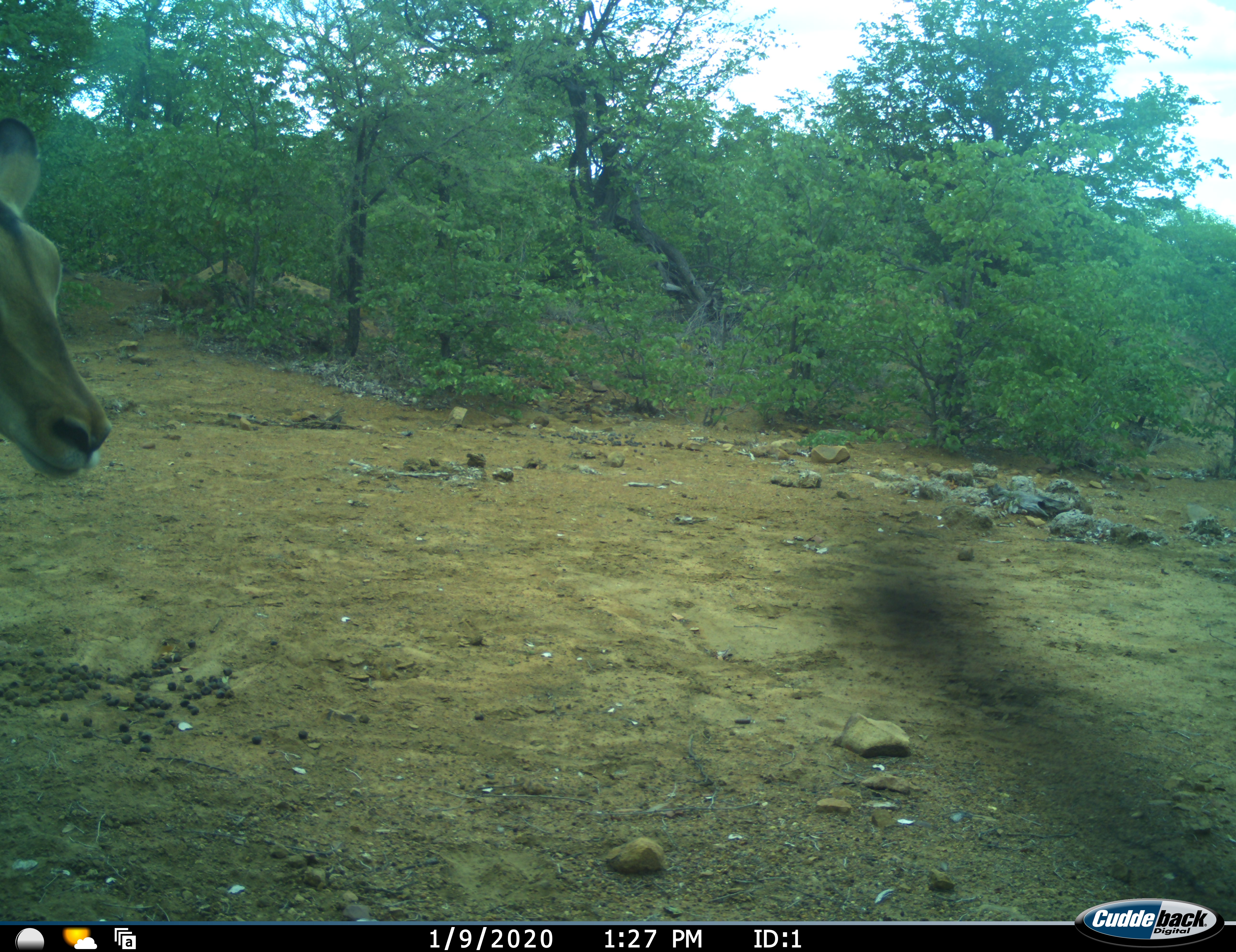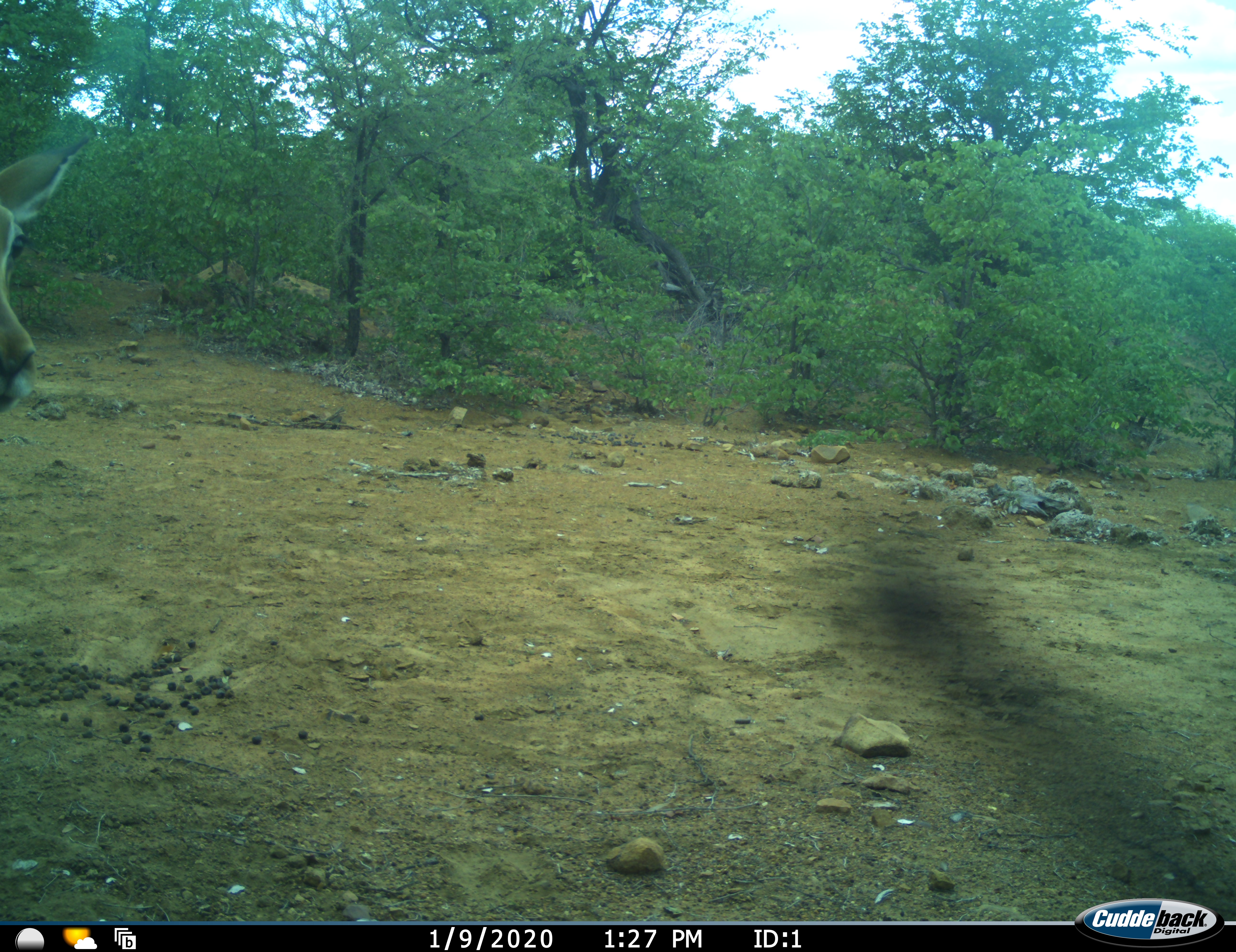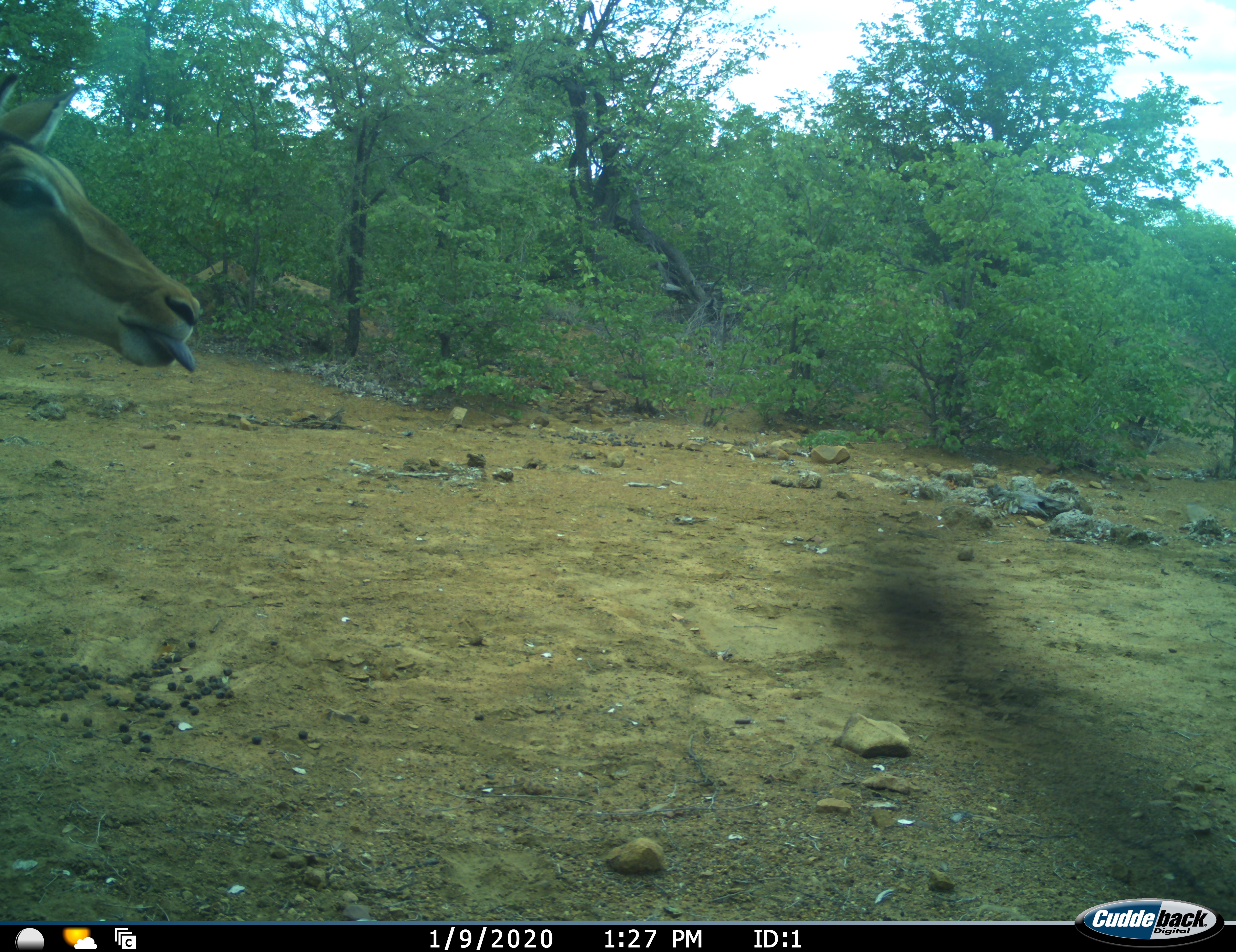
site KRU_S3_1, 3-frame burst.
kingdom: Animalia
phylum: Chordata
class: Mammalia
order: Artiodactyla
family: Bovidae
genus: Aepyceros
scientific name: Aepyceros melampus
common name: impala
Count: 1.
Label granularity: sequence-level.